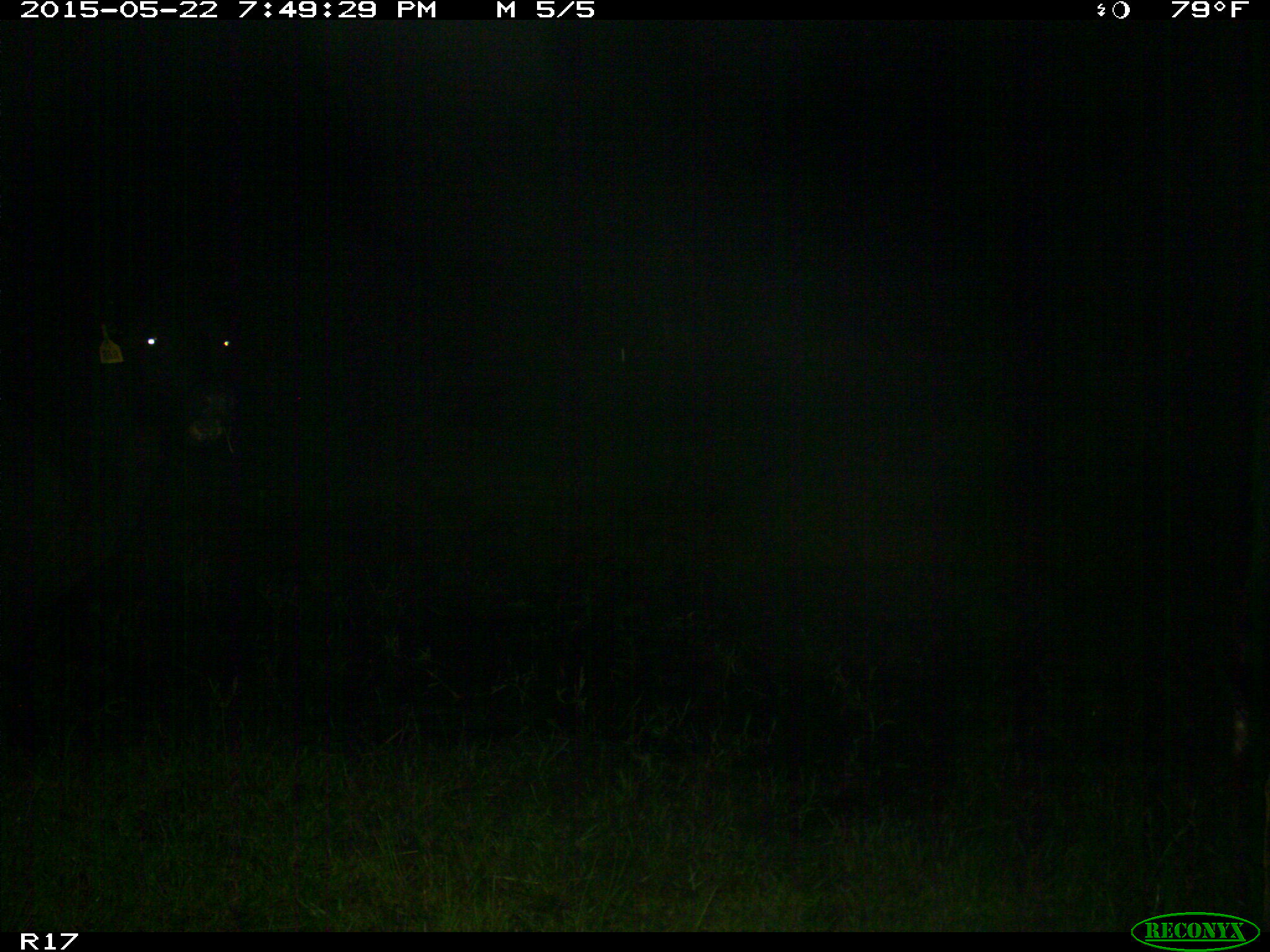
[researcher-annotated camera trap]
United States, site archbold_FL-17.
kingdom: Animalia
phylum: Chordata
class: Mammalia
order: Artiodactyla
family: Bovidae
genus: Bos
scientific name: Bos taurus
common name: domestic cow